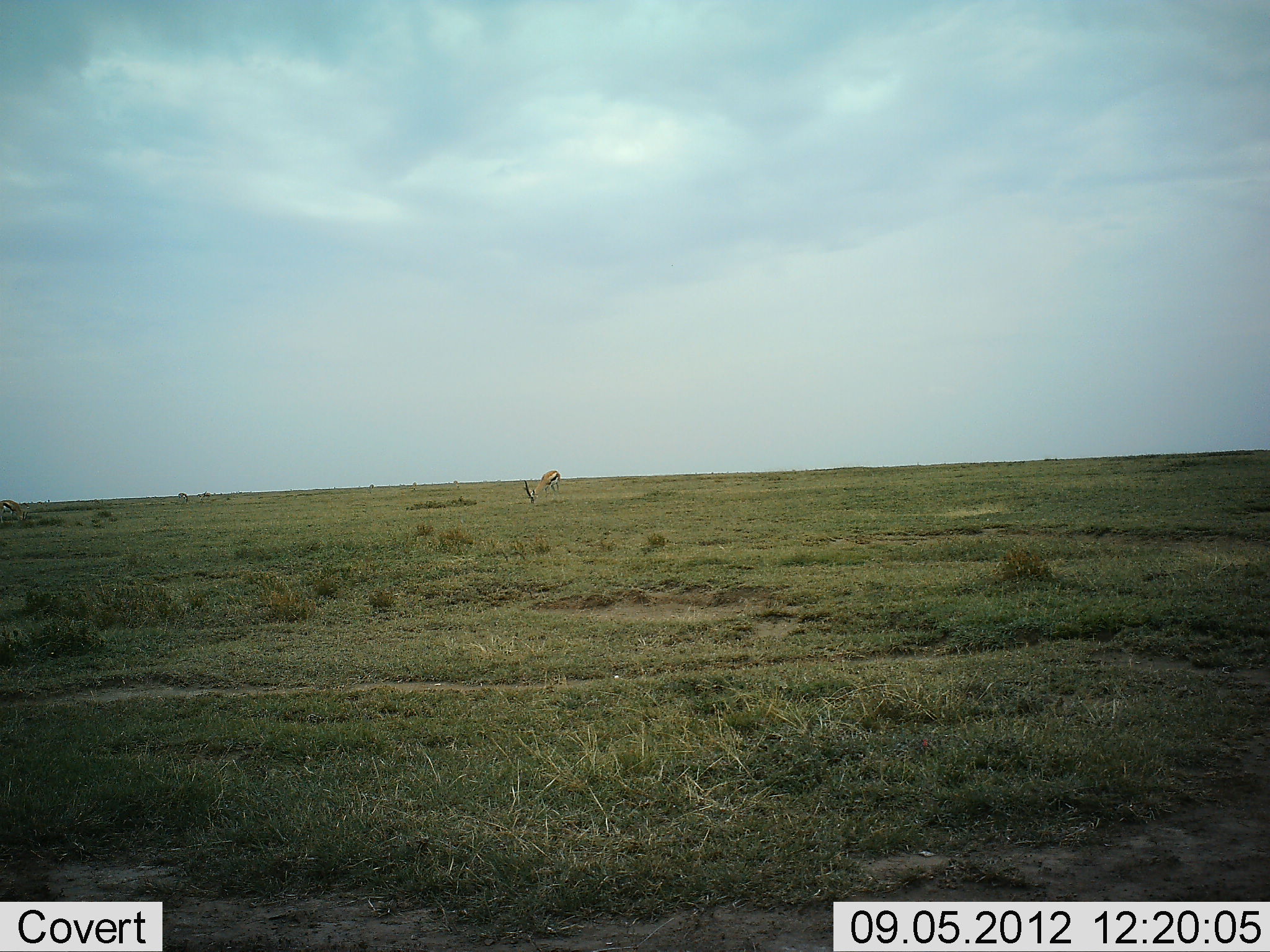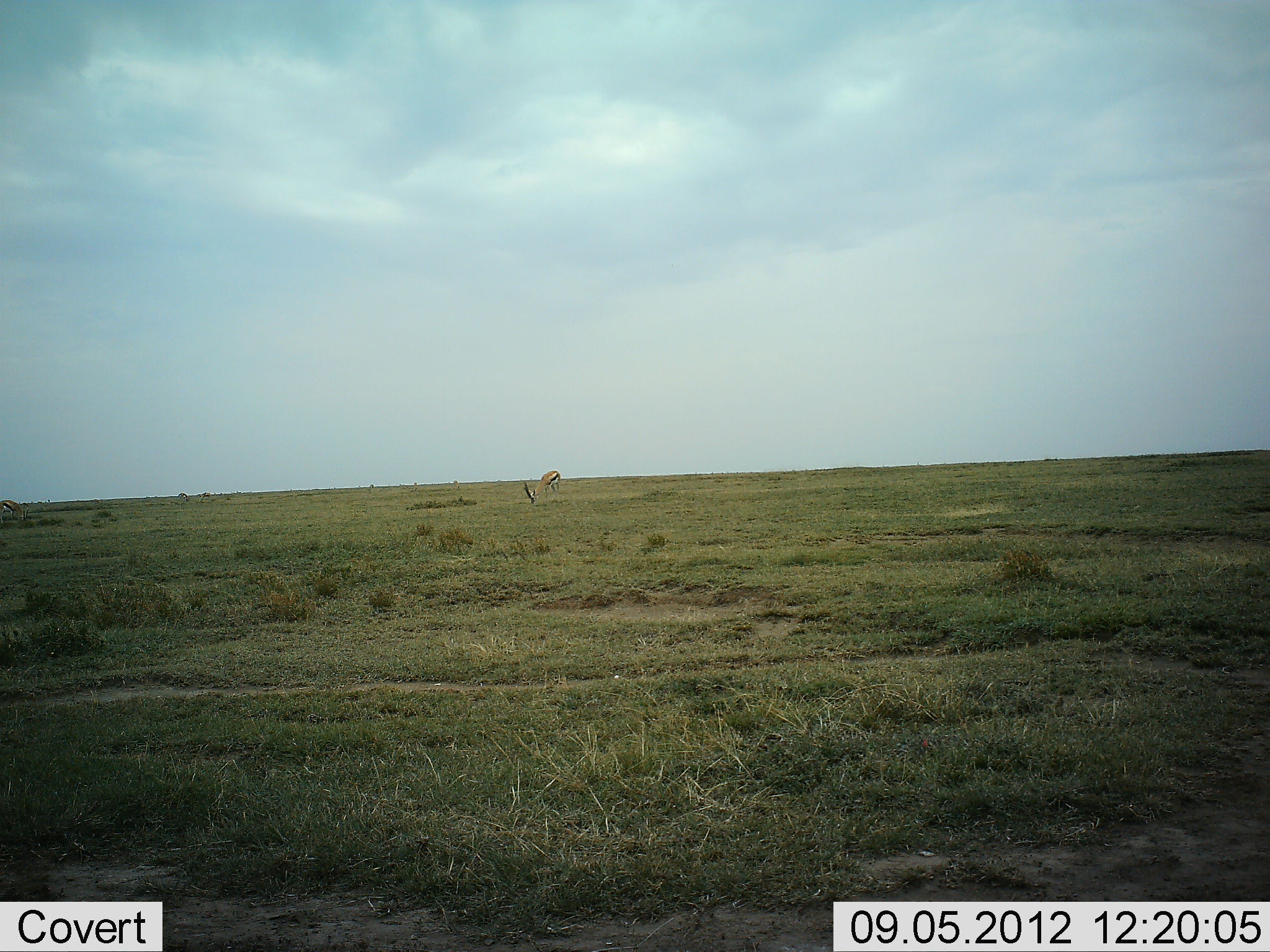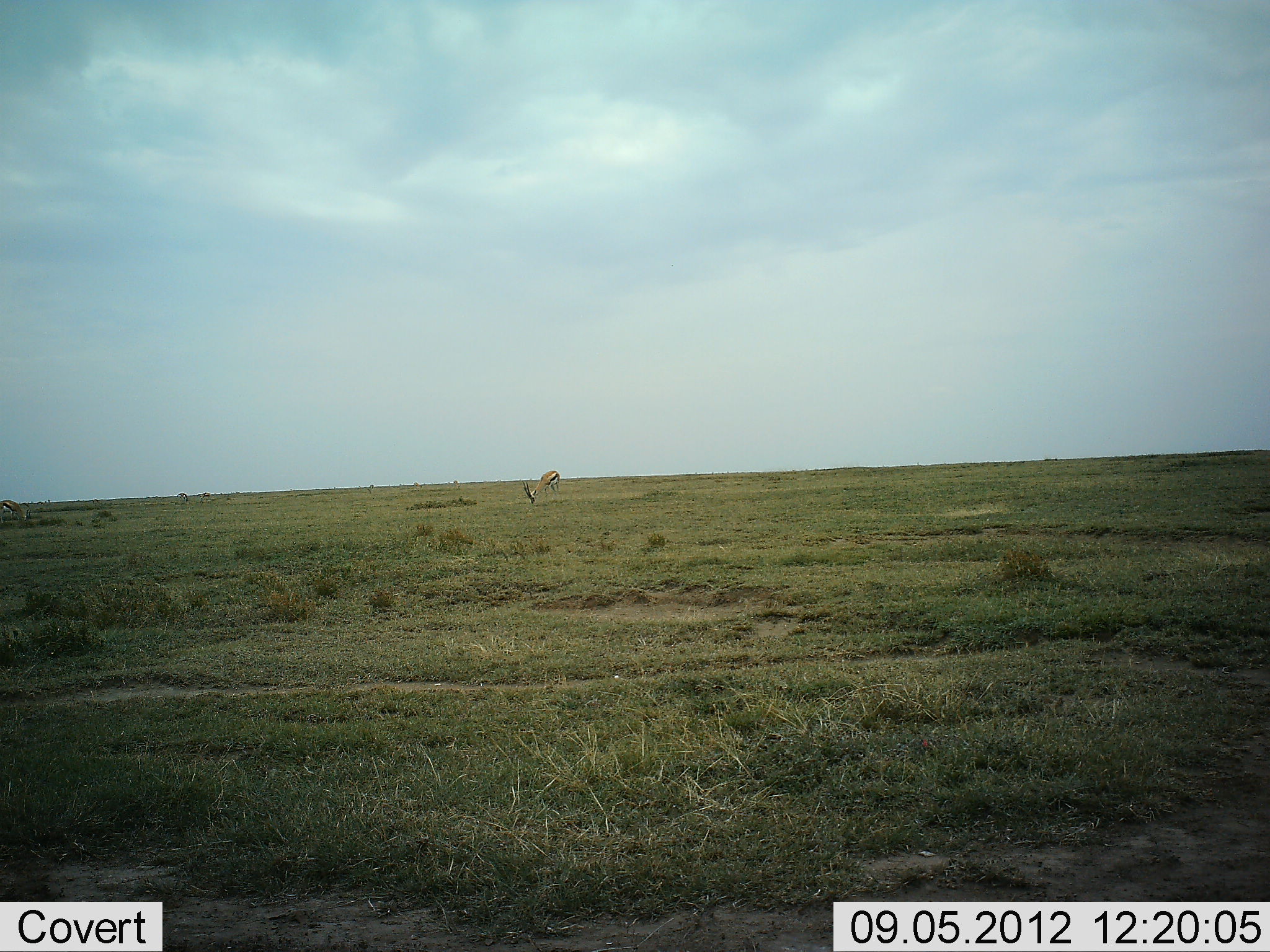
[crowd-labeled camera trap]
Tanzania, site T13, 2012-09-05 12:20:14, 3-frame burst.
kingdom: Animalia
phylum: Chordata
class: Mammalia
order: Artiodactyla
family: Bovidae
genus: Eudorcas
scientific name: Eudorcas thomsonii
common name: thomson's gazelle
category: gazellethomsons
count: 1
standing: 40%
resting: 0%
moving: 0%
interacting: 0%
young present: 0%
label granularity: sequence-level